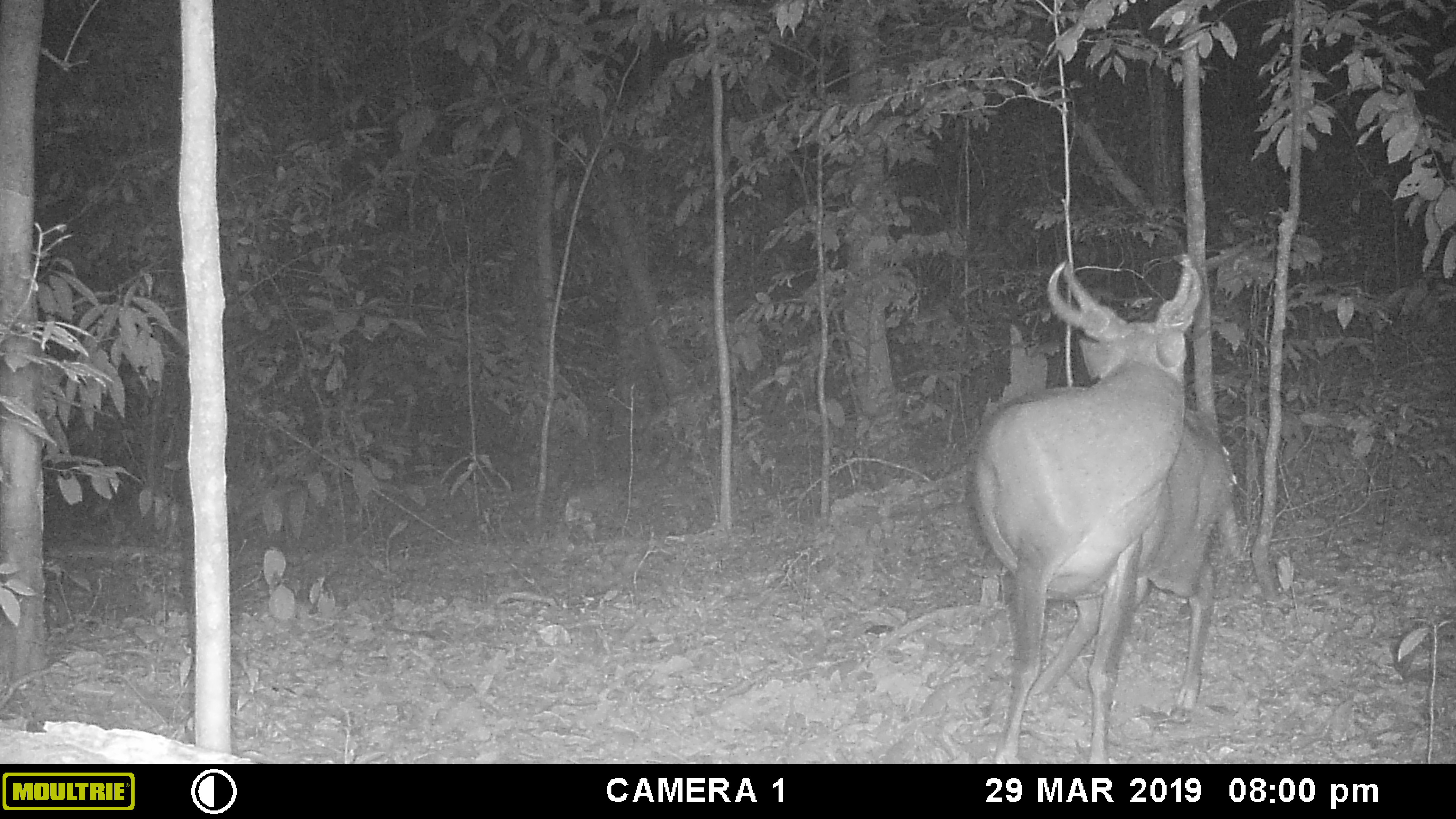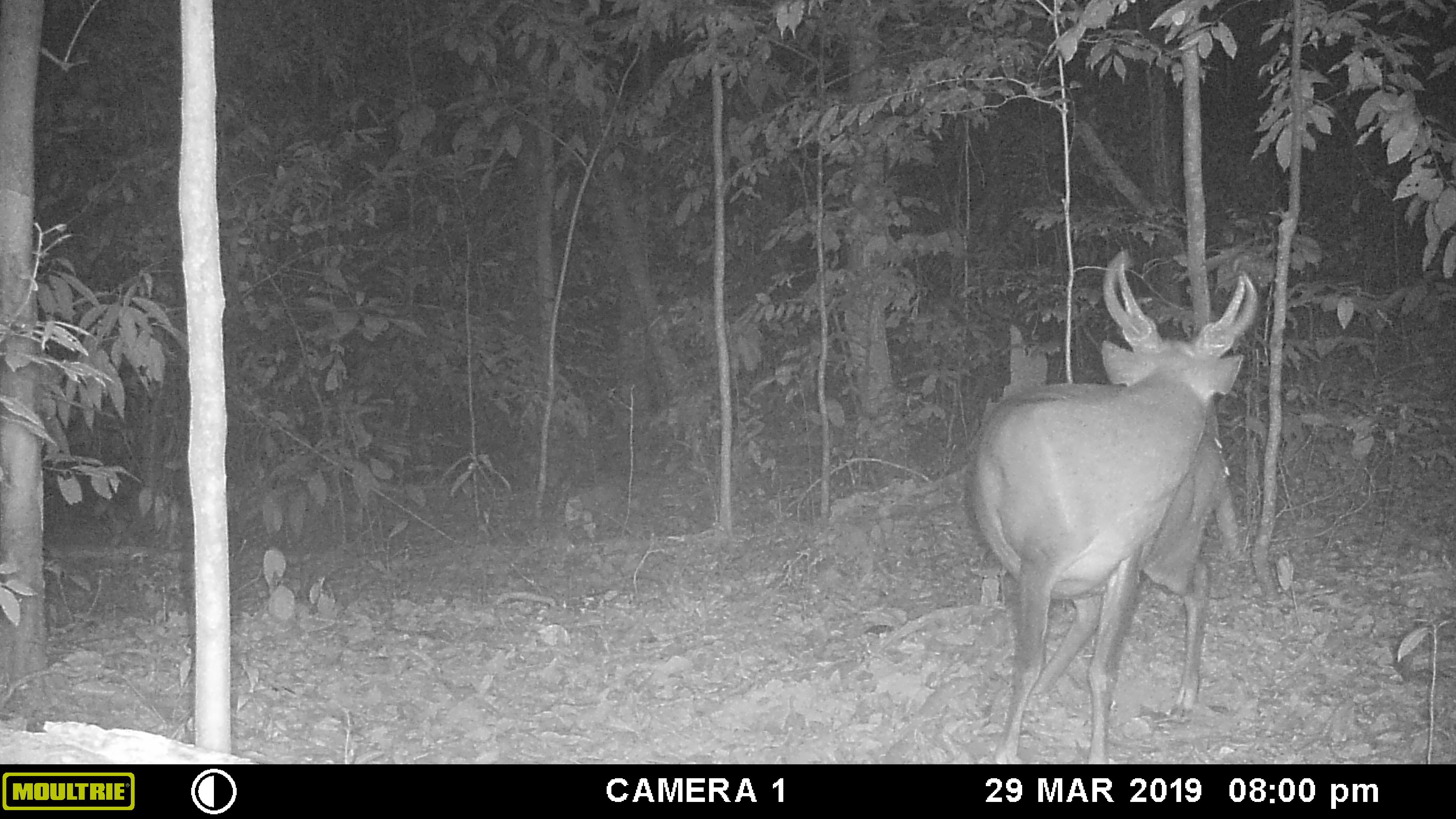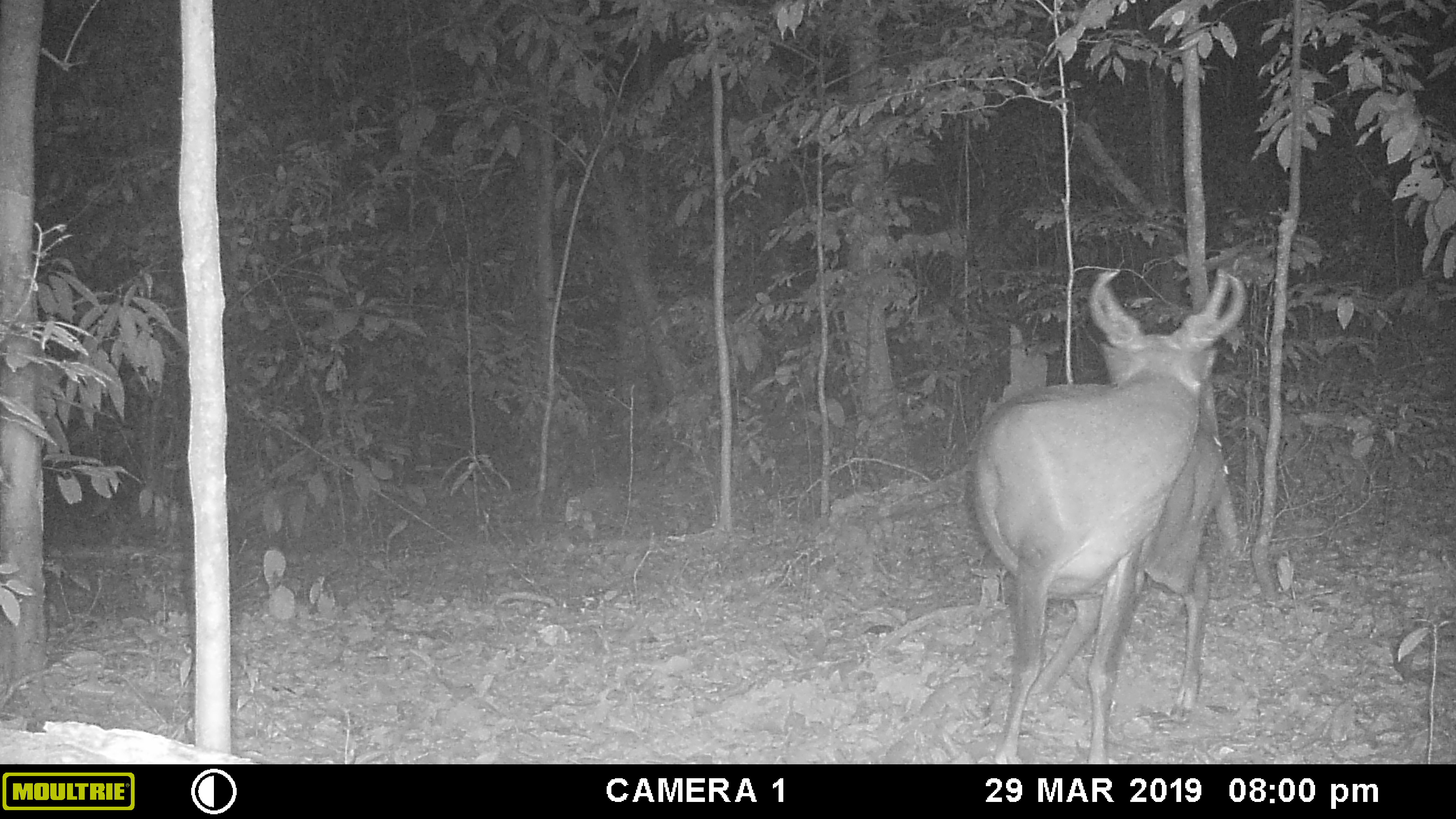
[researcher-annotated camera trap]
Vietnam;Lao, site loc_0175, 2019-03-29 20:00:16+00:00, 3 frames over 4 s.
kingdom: Animalia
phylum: Chordata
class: Mammalia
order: Artiodactyla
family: Cervidae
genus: Muntiacus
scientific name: Muntiacus vuquangensis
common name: large-antlered muntjac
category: large antlered muntjac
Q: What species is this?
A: Large antlered muntjac (large-antlered muntjac) (Muntiacus vuquangensis).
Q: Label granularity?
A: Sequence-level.